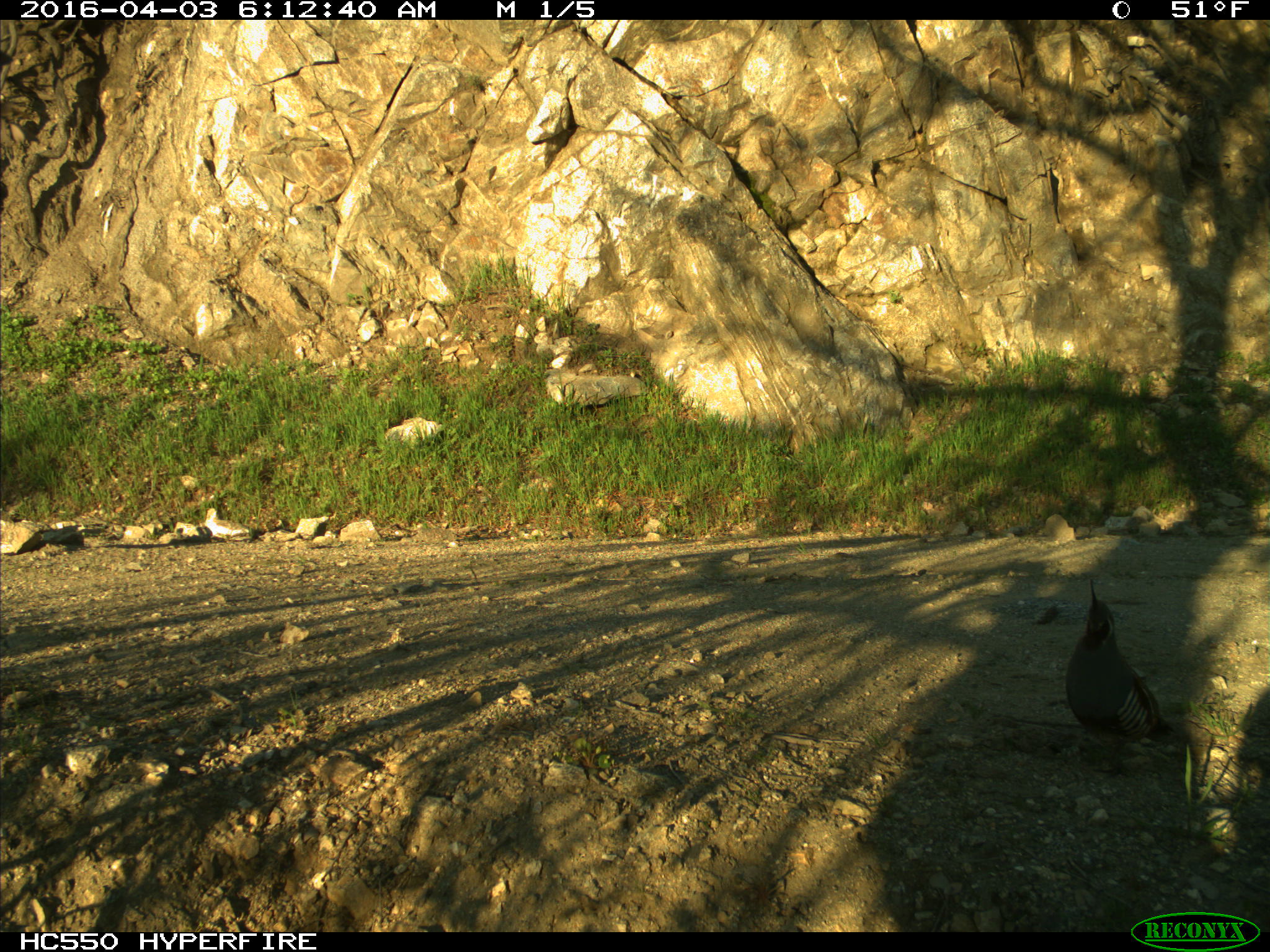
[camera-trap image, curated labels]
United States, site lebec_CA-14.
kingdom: Animalia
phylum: Chordata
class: Aves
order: Galliformes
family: Odontophoridae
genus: Callipepla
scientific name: Callipepla californica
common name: california quail